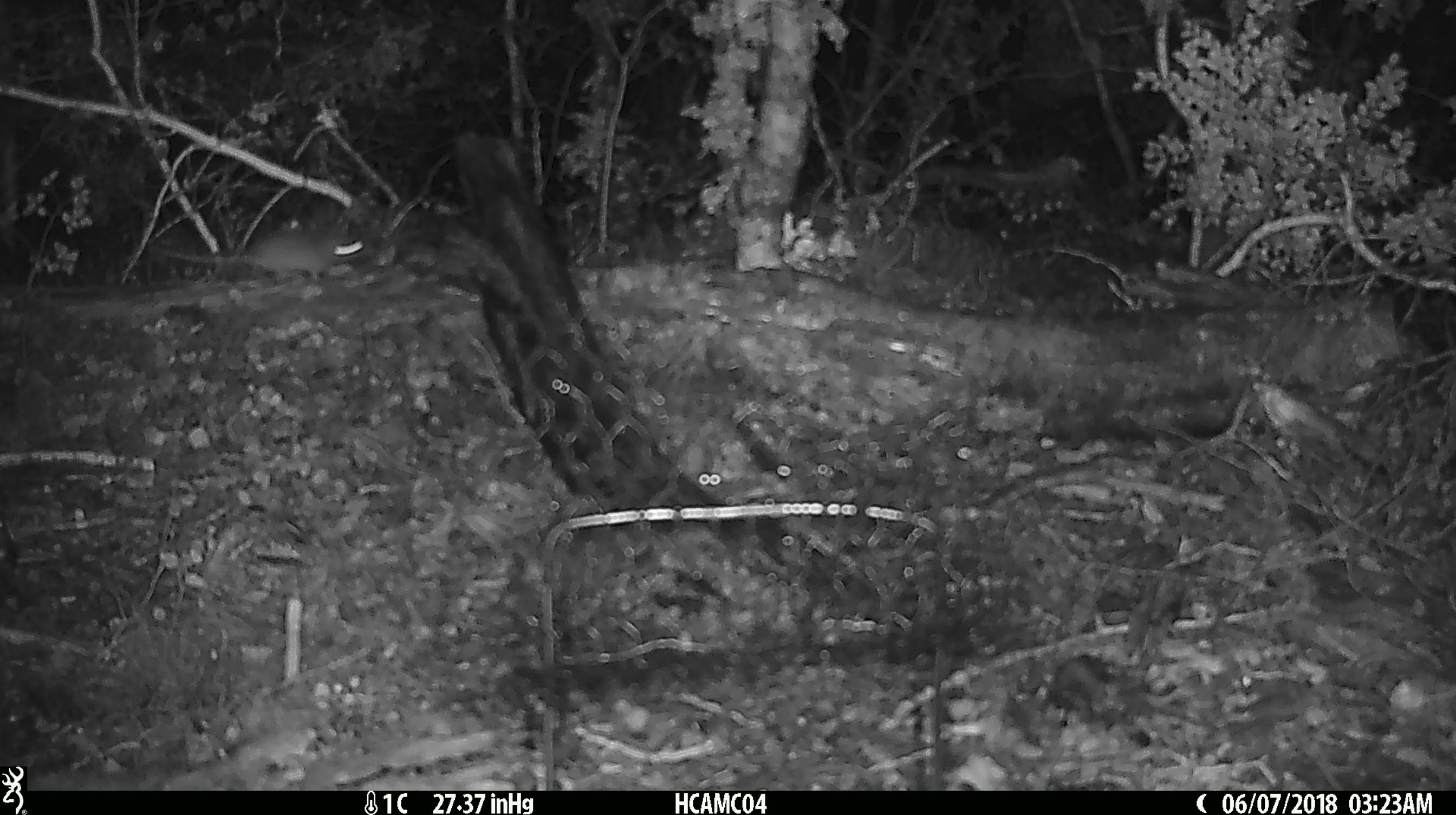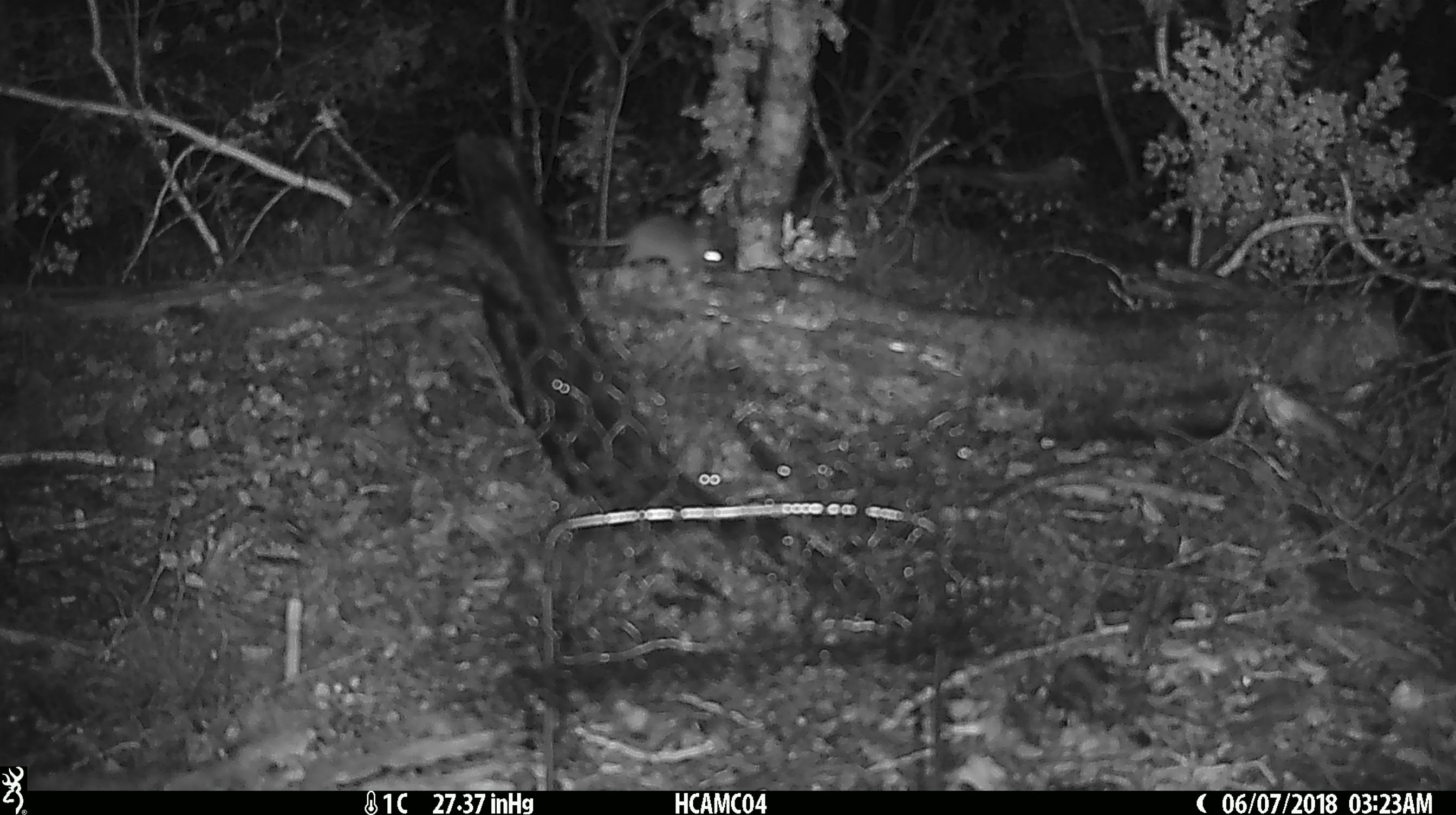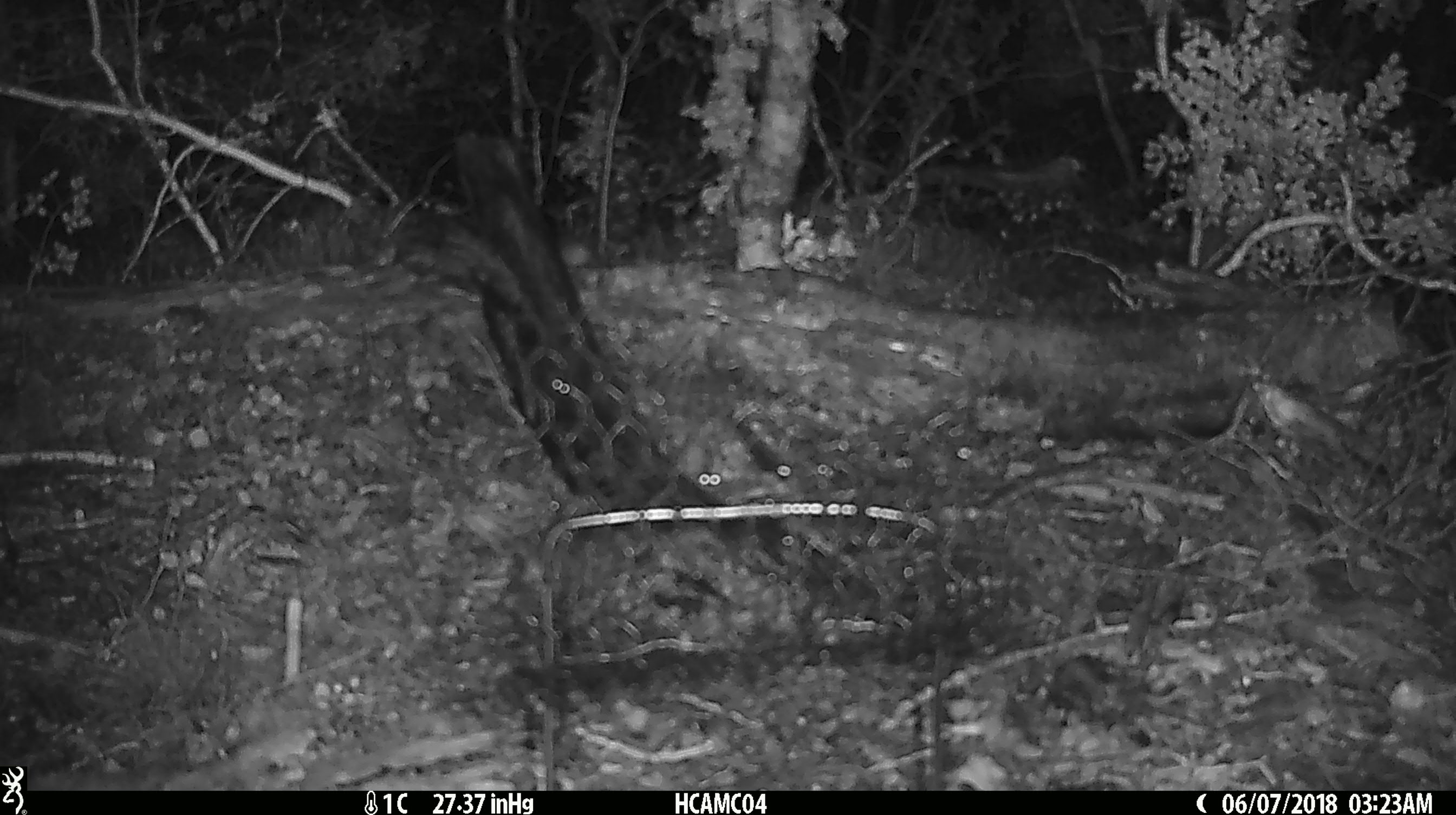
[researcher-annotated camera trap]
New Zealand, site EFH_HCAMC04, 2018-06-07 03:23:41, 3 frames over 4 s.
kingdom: Animalia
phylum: Chordata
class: Mammalia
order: Rodentia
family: Muridae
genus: Mus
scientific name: Mus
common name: mouse